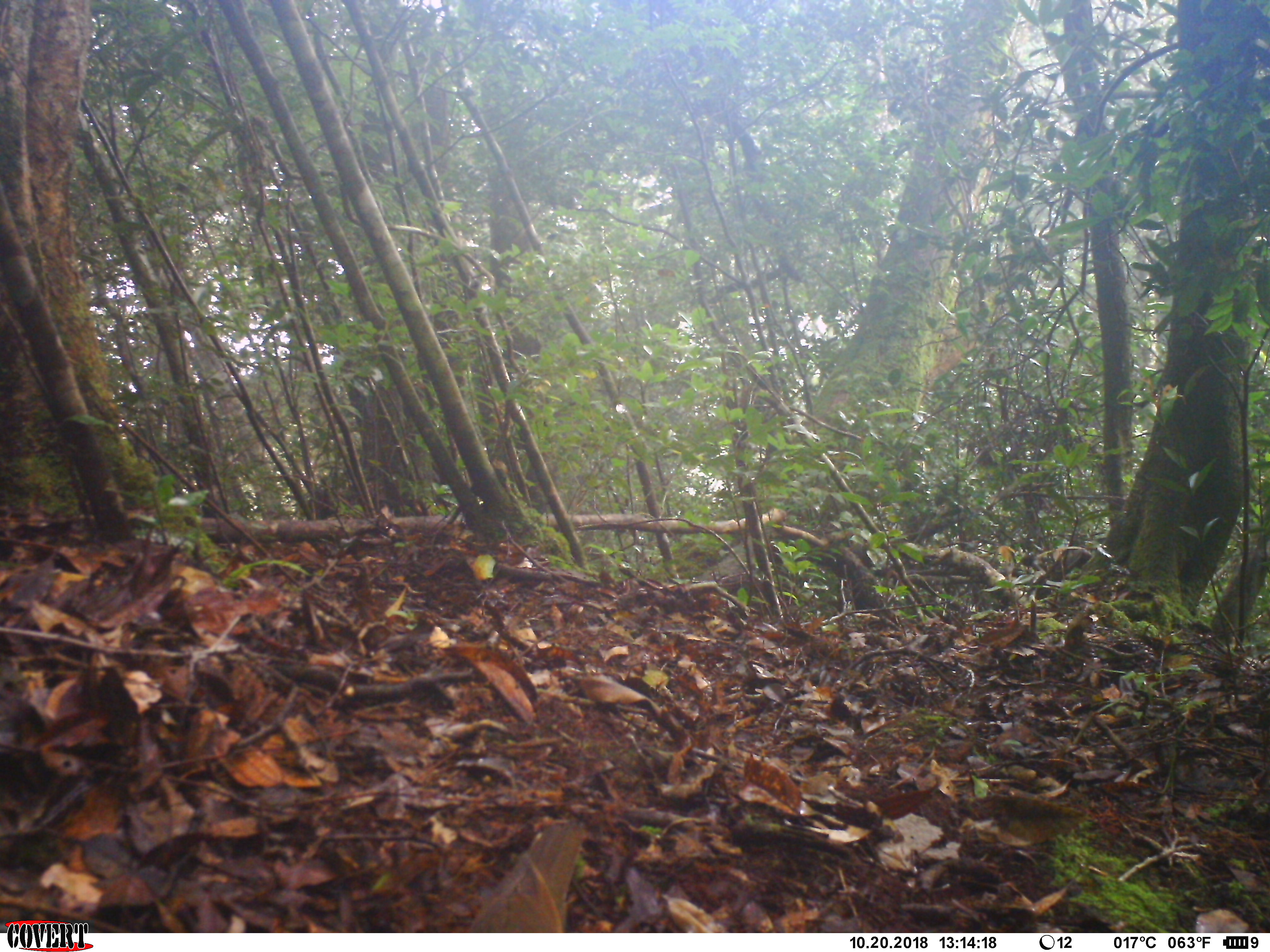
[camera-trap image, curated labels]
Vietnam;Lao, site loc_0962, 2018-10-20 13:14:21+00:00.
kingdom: Animalia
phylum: Chordata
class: Aves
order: Passeriformes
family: Turdidae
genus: Geokichla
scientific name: Geokichla sibirica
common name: siberian thrush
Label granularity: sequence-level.